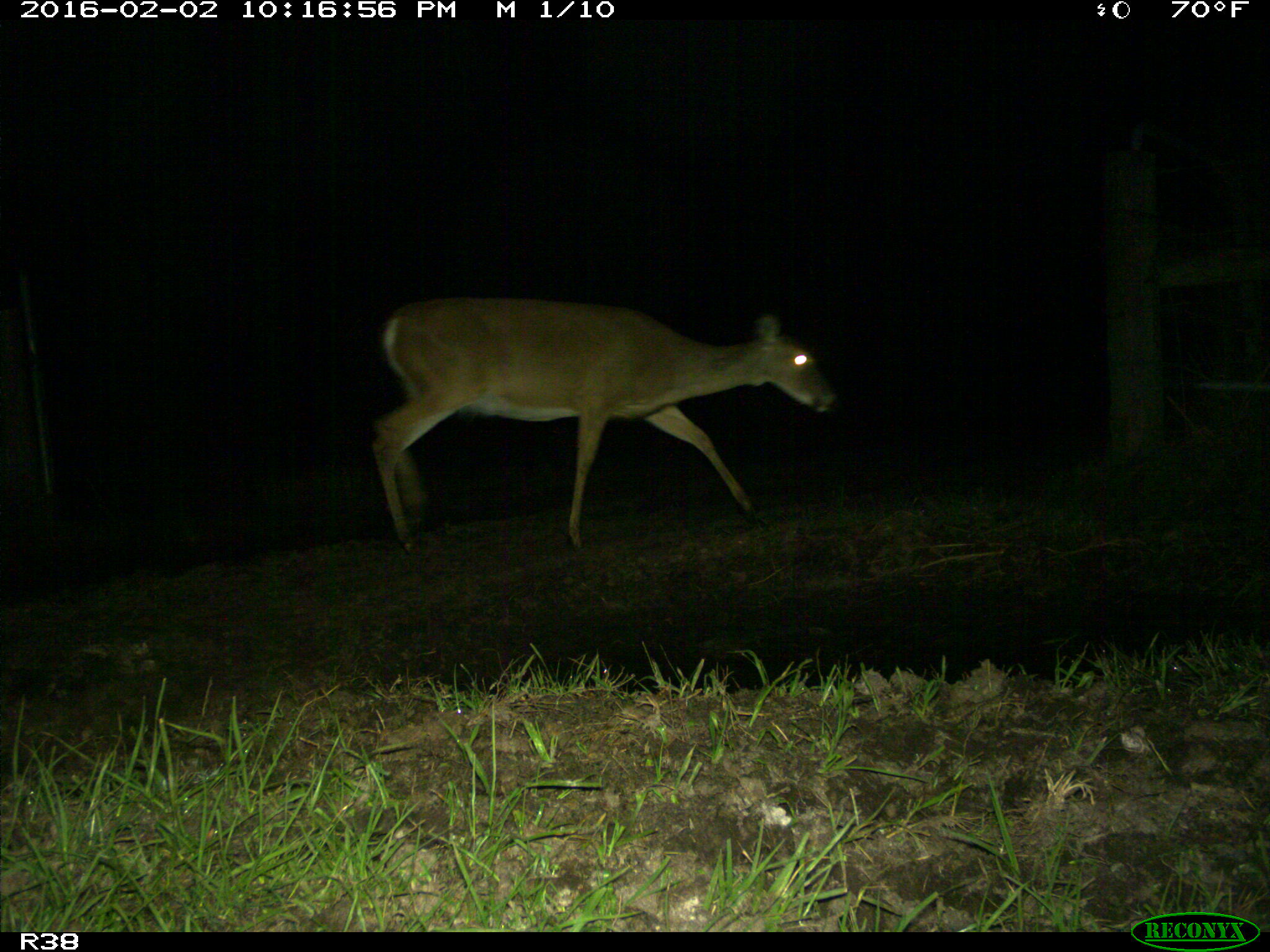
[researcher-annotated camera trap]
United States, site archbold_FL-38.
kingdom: Animalia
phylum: Chordata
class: Mammalia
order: Artiodactyla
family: Cervidae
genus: Odocoileus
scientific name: Odocoileus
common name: deer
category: unidentified deer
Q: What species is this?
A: Unidentified deer (deer) (Odocoileus).